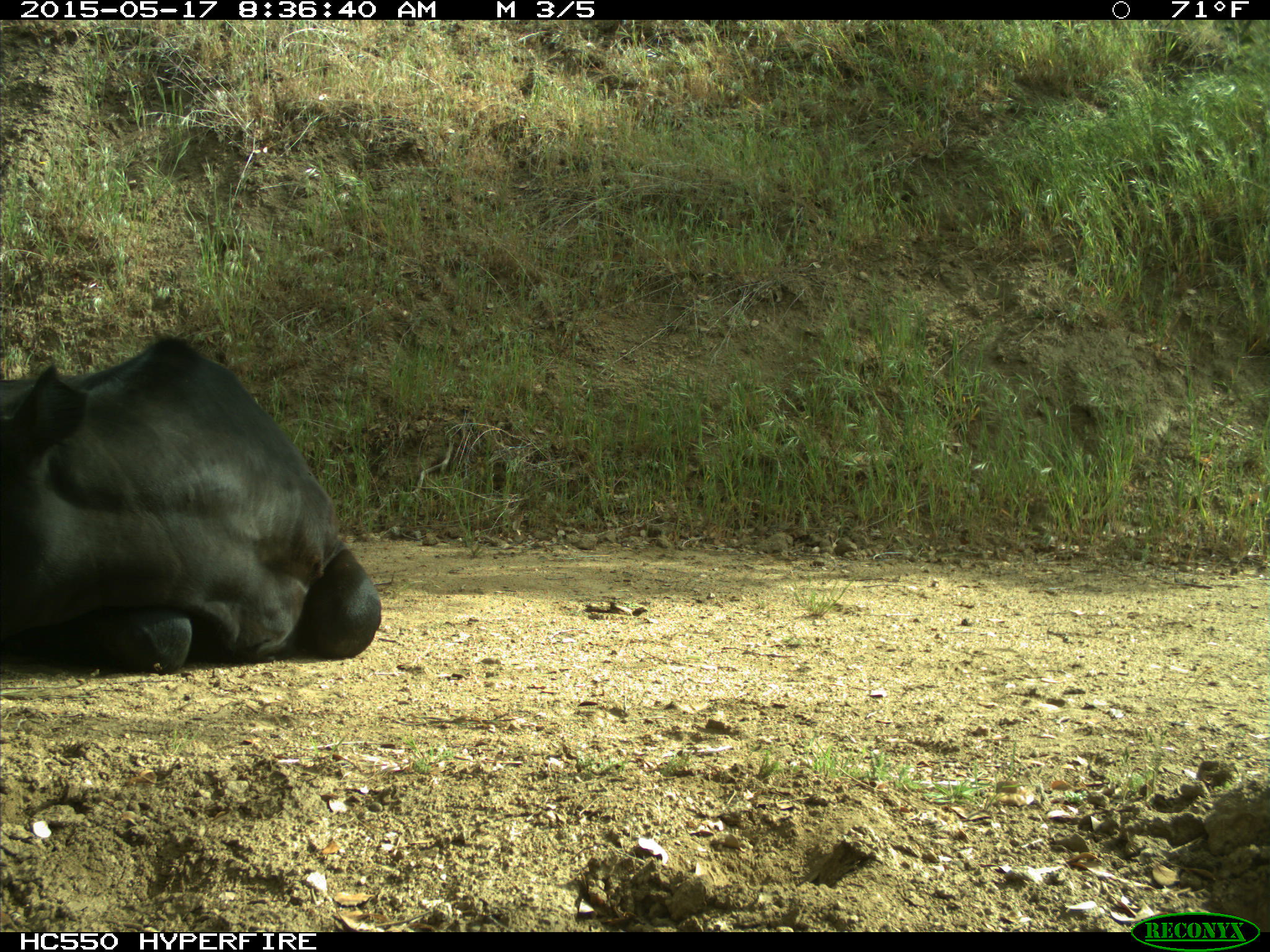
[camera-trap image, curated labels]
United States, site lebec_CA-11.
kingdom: Animalia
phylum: Chordata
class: Mammalia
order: Artiodactyla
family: Bovidae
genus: Bos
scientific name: Bos taurus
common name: domestic cow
Bos taurus (domestic cow).